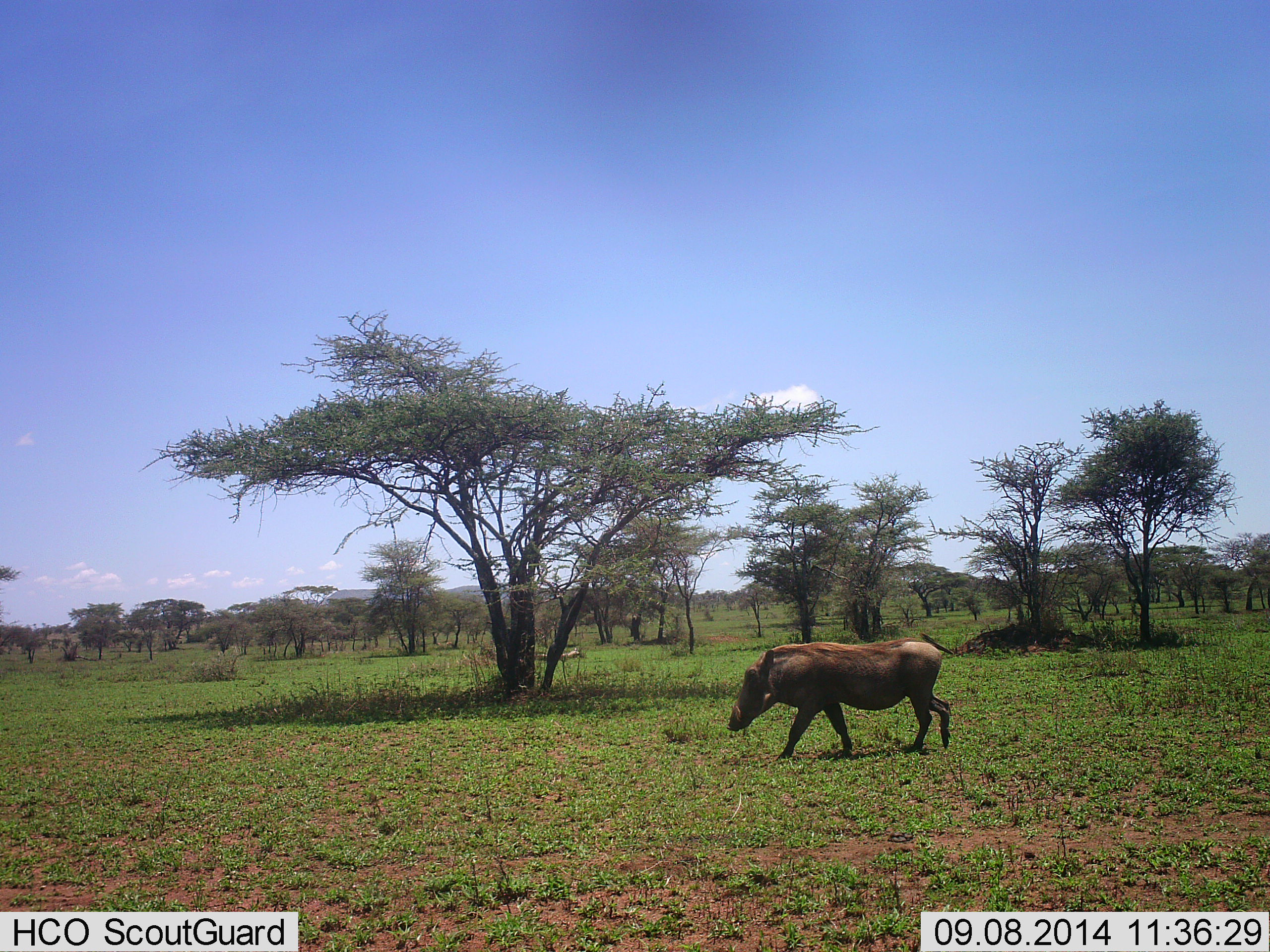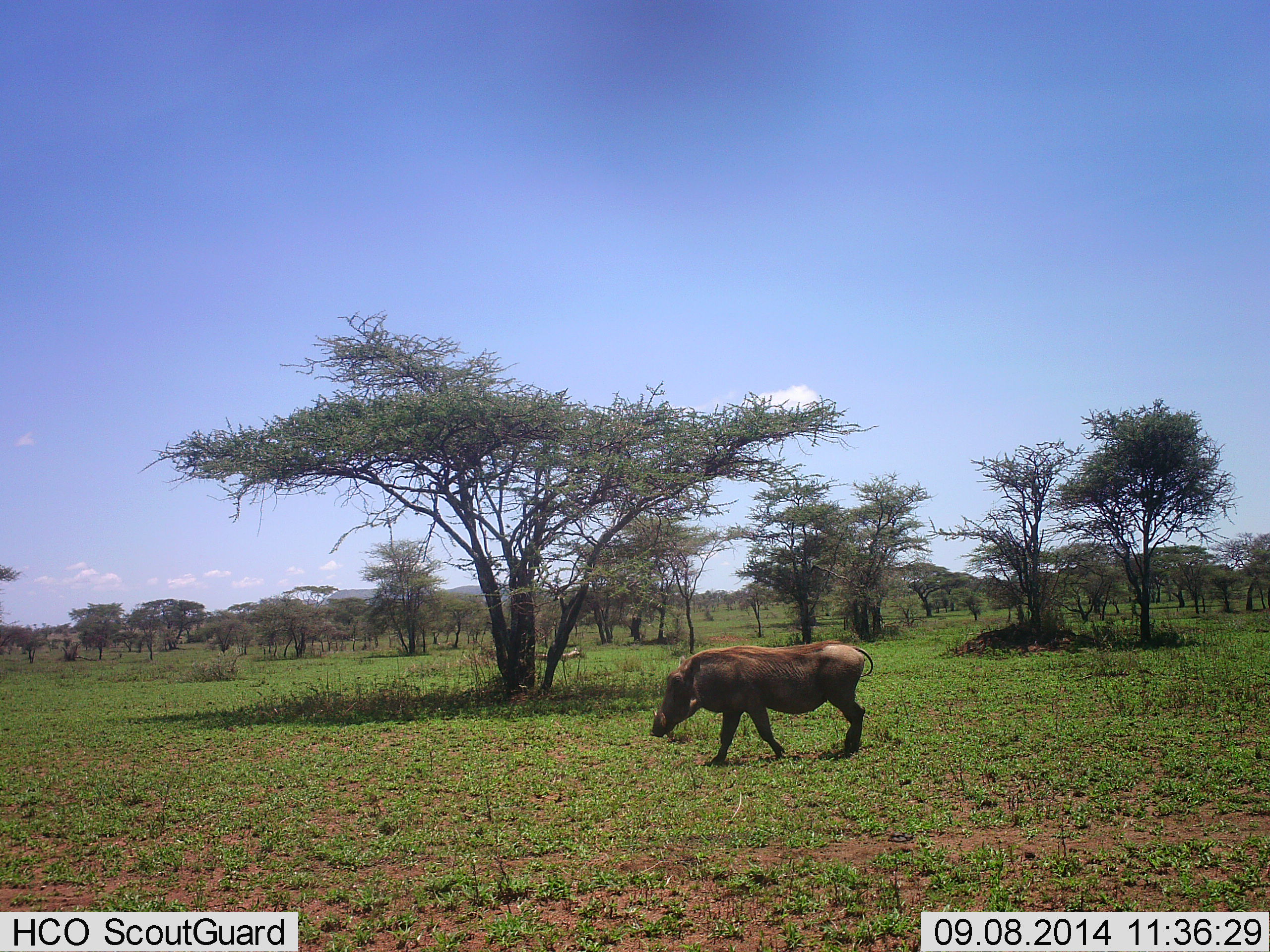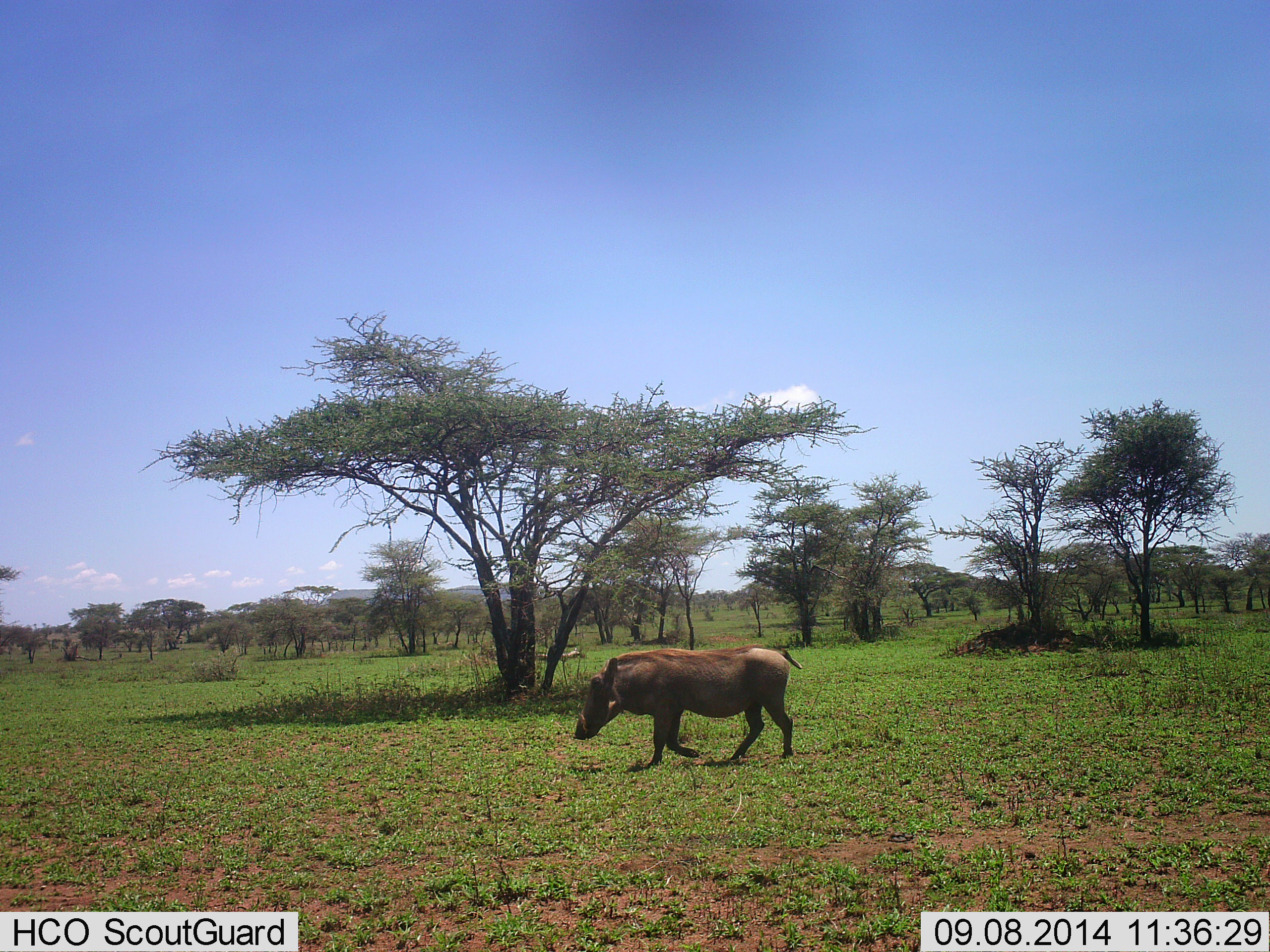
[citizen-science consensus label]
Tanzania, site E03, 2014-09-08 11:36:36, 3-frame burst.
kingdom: Animalia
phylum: Chordata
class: Mammalia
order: Artiodactyla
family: Suidae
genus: Phacochoerus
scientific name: Phacochoerus africanus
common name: warthog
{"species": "warthog (Phacochoerus africanus)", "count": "1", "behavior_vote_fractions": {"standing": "0%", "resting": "0%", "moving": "100%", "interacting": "0%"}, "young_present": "0%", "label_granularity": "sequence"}